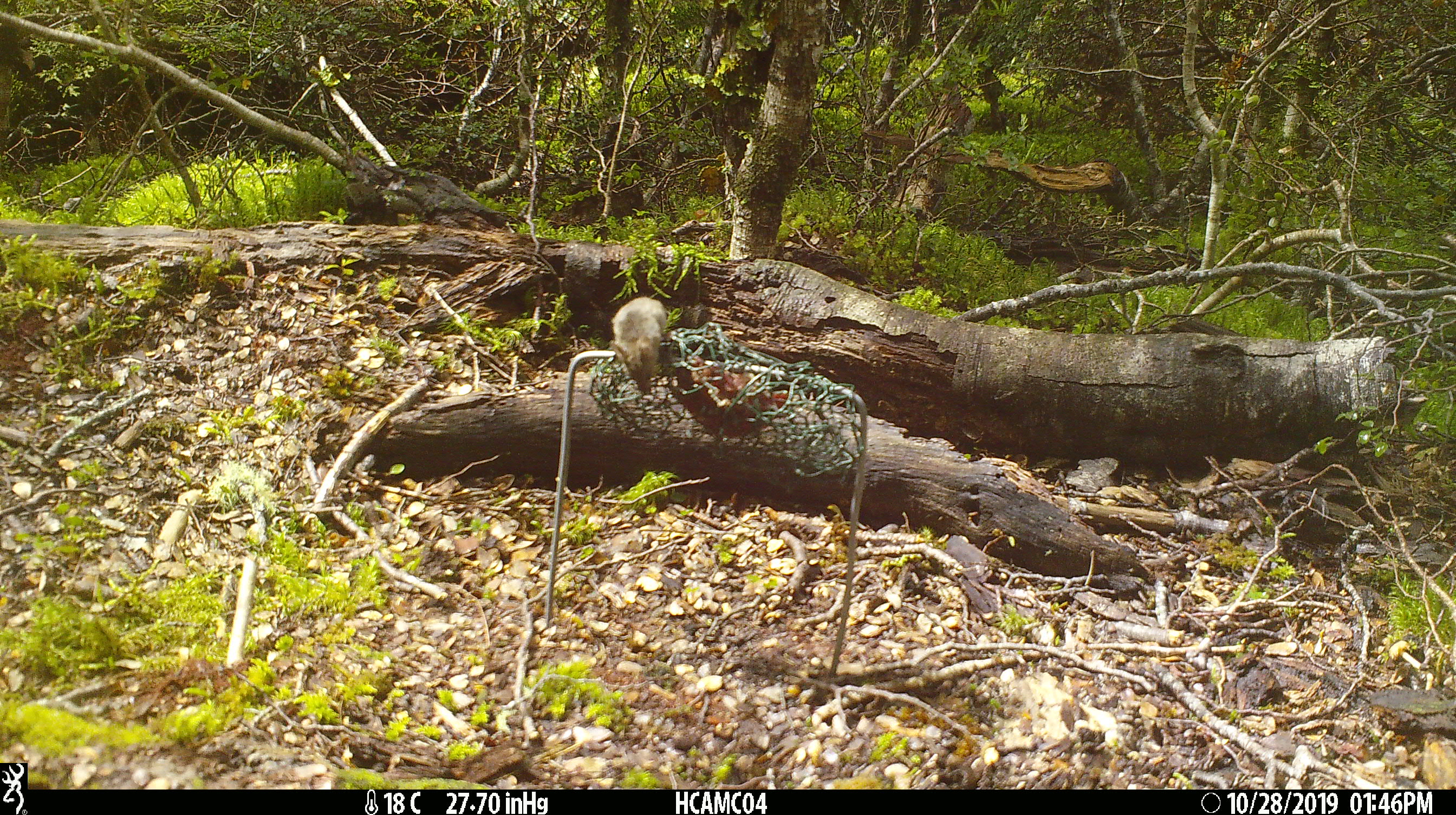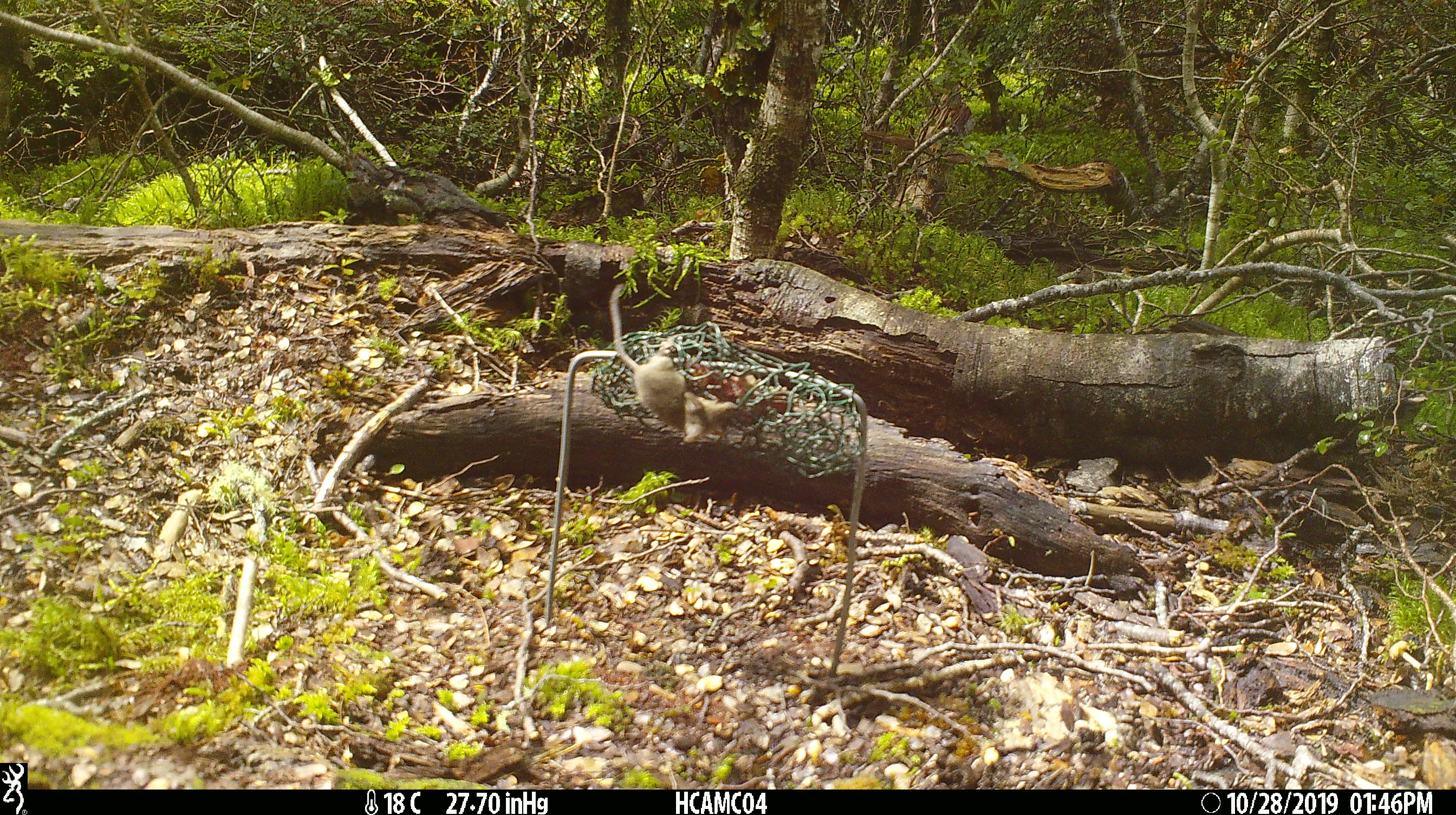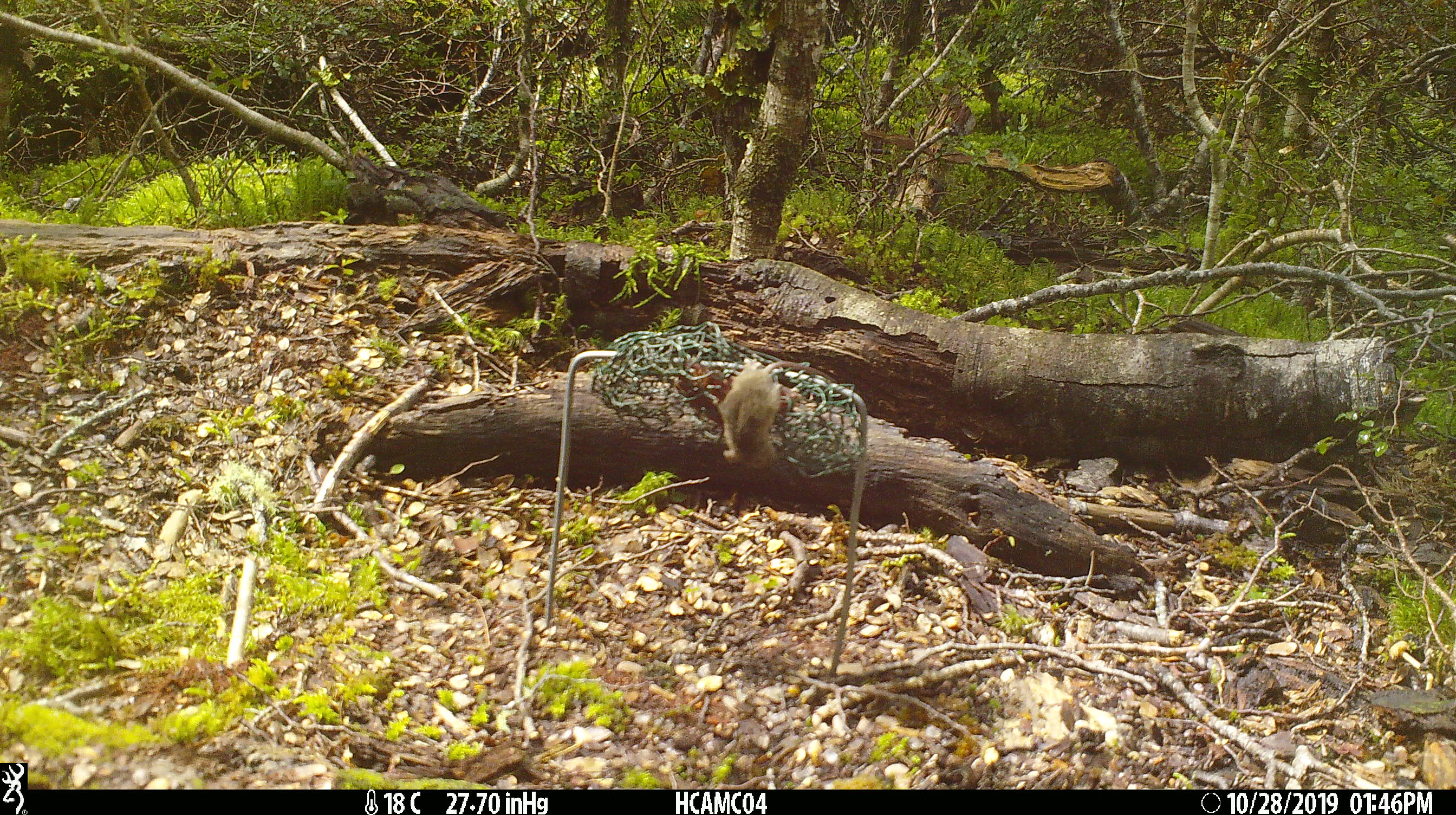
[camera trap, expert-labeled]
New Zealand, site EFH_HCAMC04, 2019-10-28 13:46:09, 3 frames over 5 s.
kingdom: Animalia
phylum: Chordata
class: Mammalia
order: Rodentia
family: Muridae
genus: Mus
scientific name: Mus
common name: mouse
Mouse (Mus).